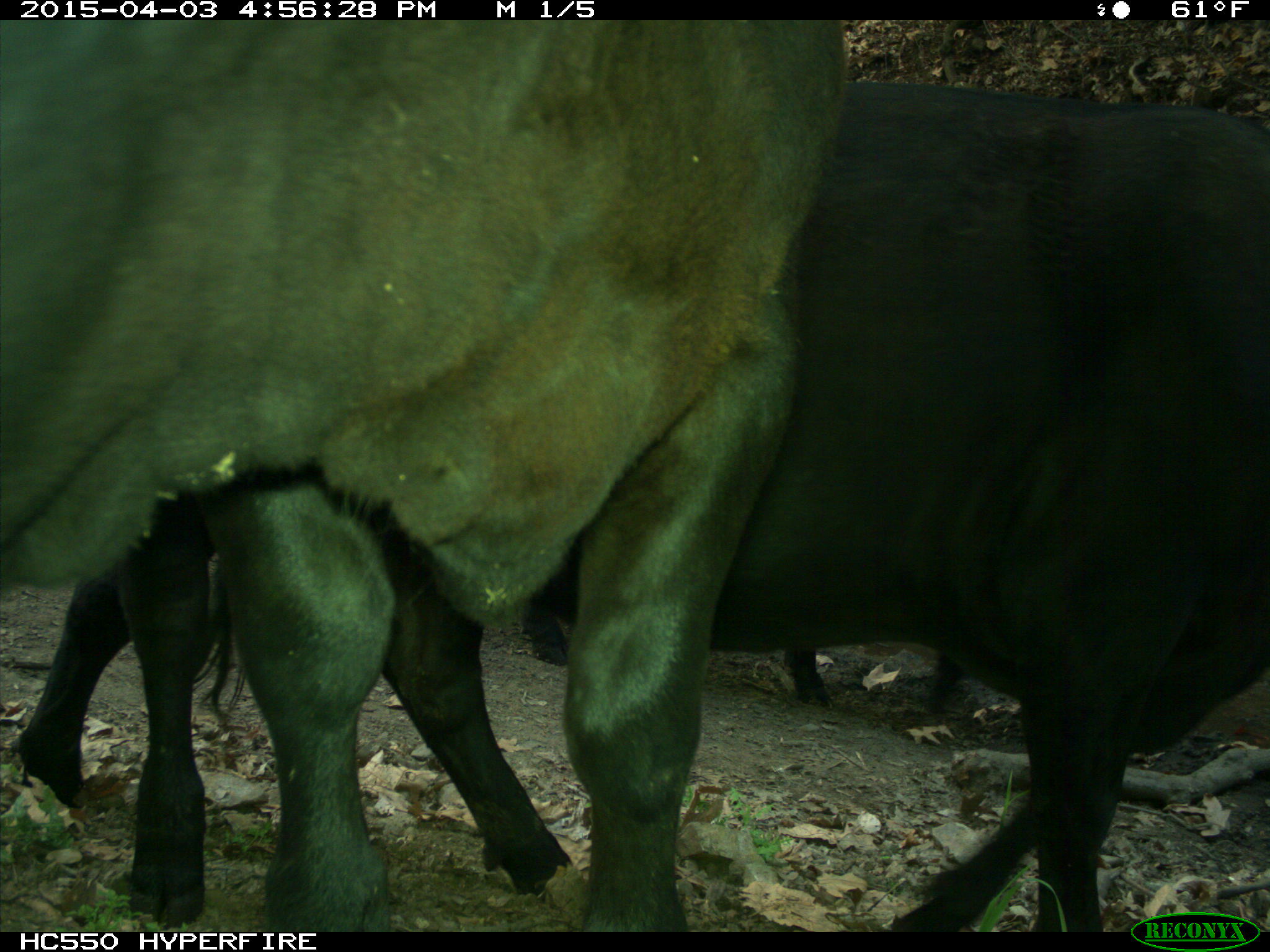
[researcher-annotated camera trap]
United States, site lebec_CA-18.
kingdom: Animalia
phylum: Chordata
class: Mammalia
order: Artiodactyla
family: Bovidae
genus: Bos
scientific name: Bos taurus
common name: domestic cow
Bos taurus (domestic cow).